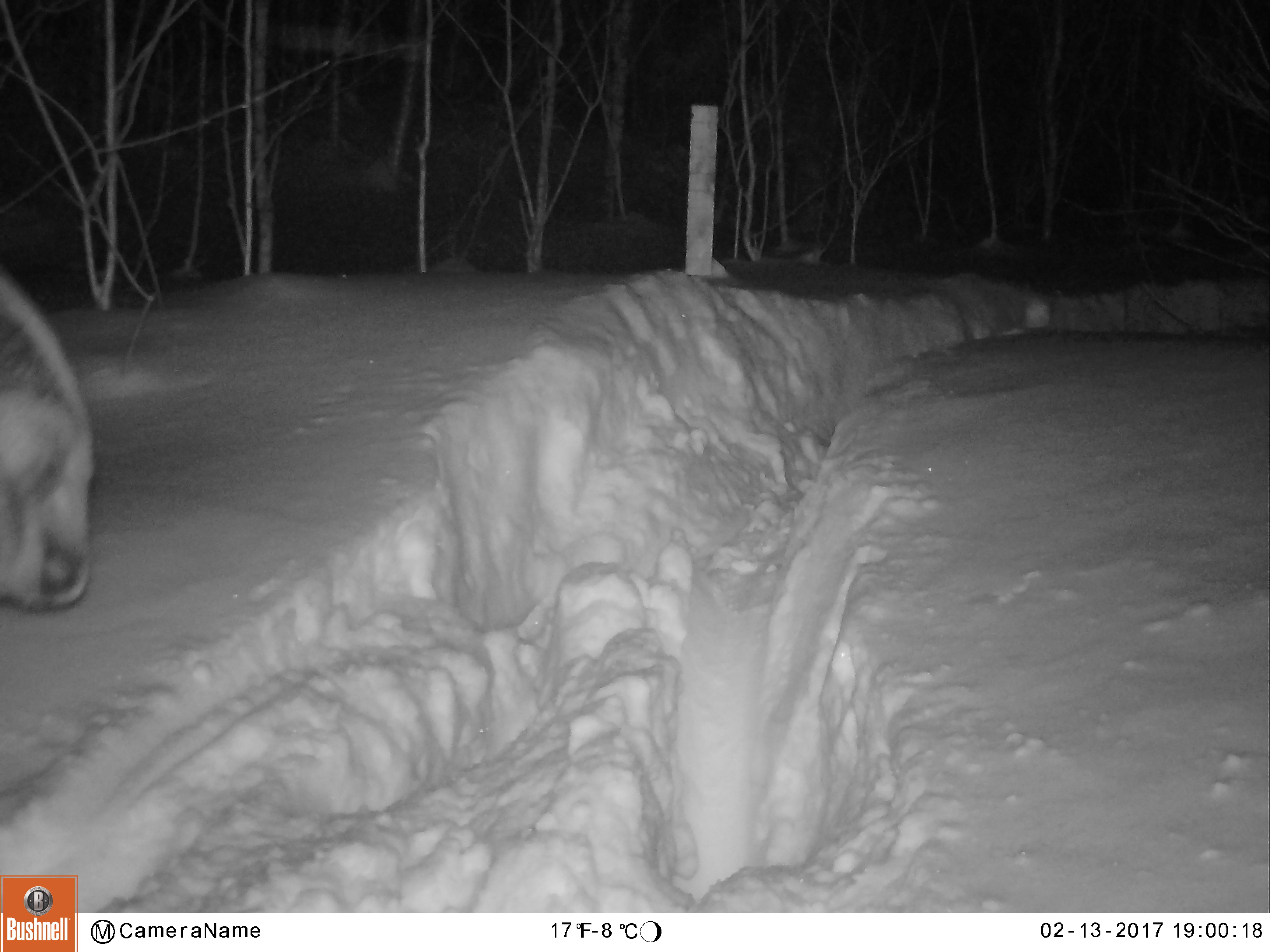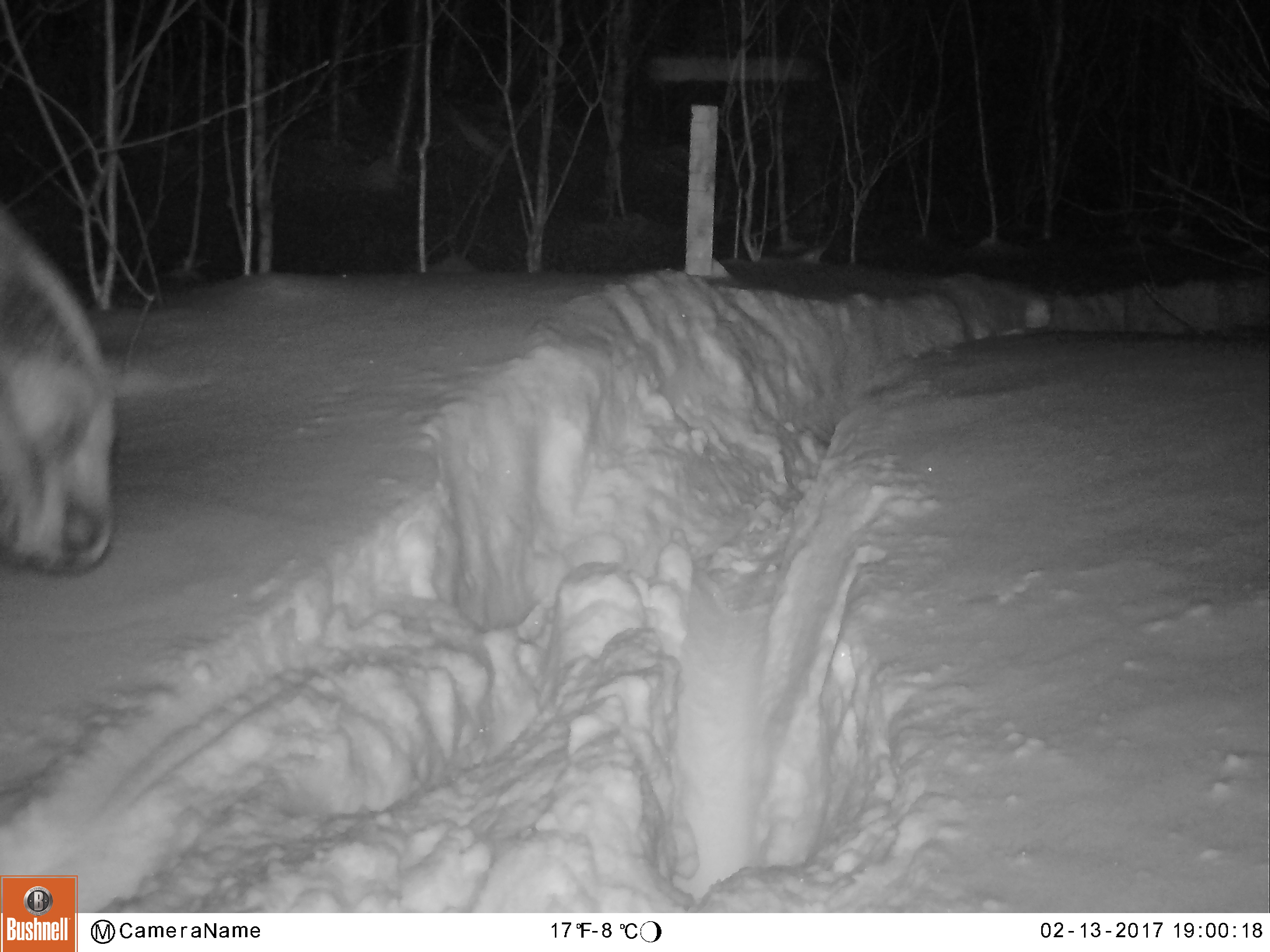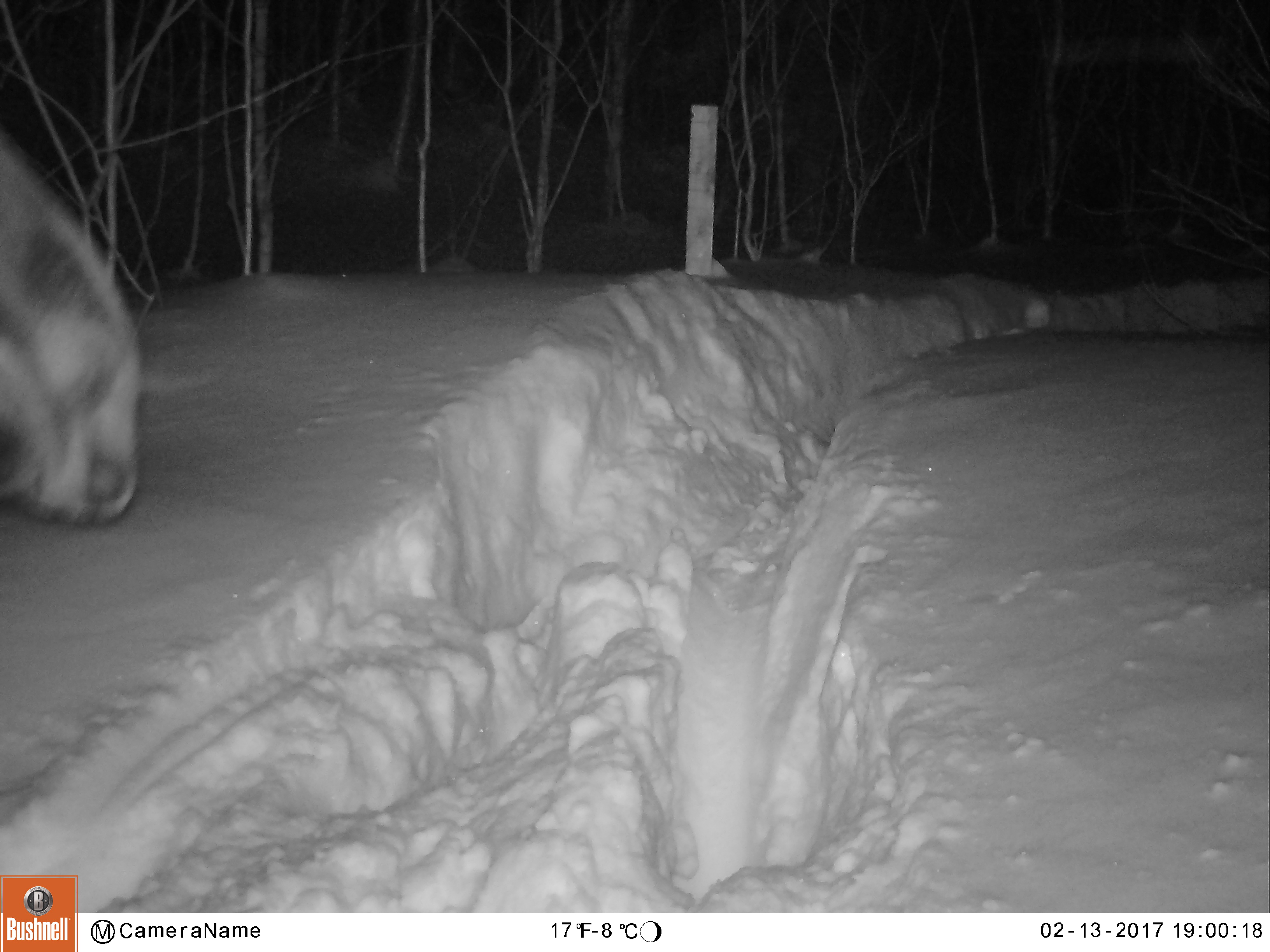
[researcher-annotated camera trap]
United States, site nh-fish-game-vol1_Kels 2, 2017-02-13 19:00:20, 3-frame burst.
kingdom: Animalia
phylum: Chordata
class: Mammalia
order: Artiodactyla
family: Cervidae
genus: Alces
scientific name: Alces alces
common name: moose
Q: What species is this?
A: Moose (Alces alces).